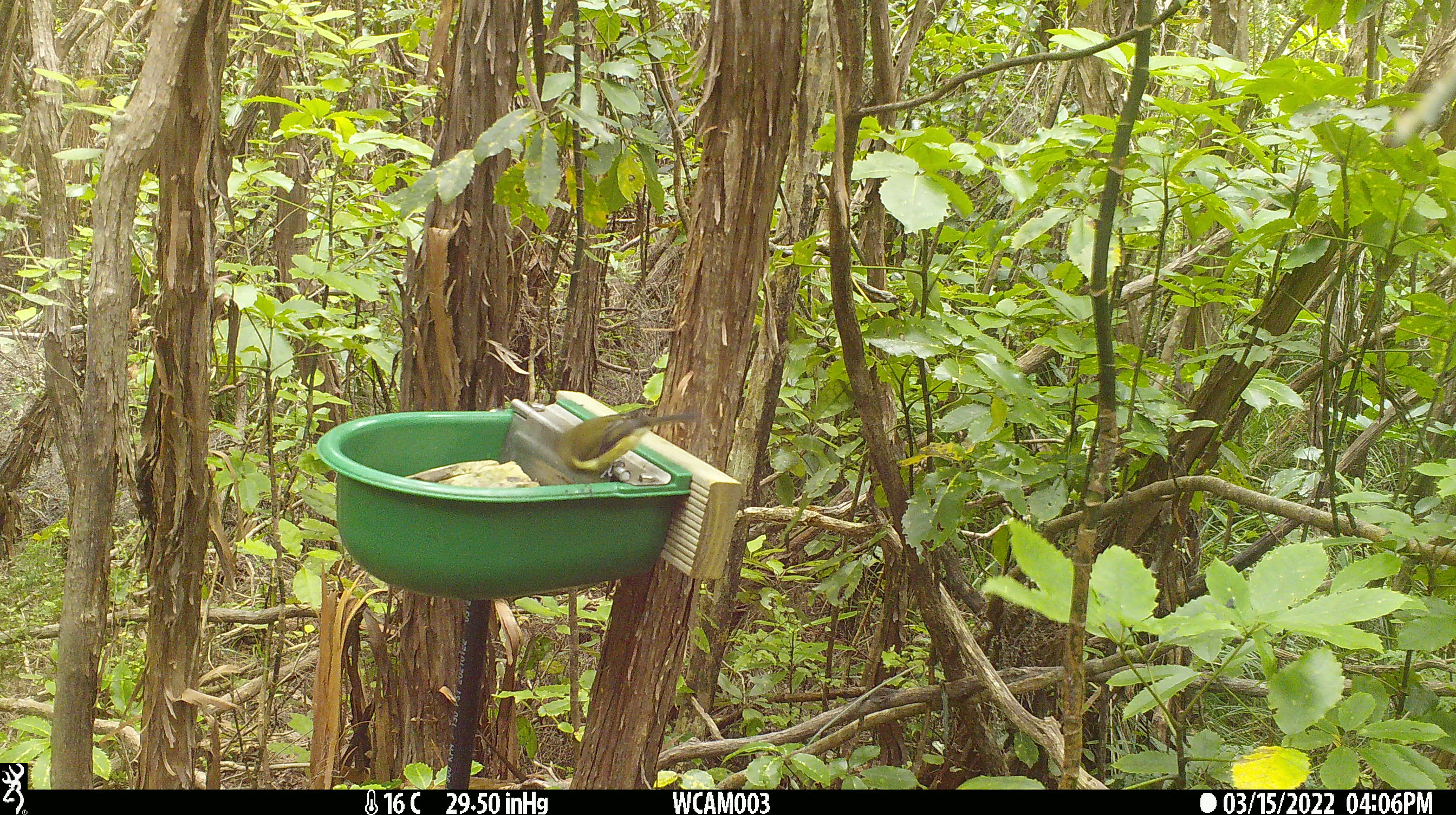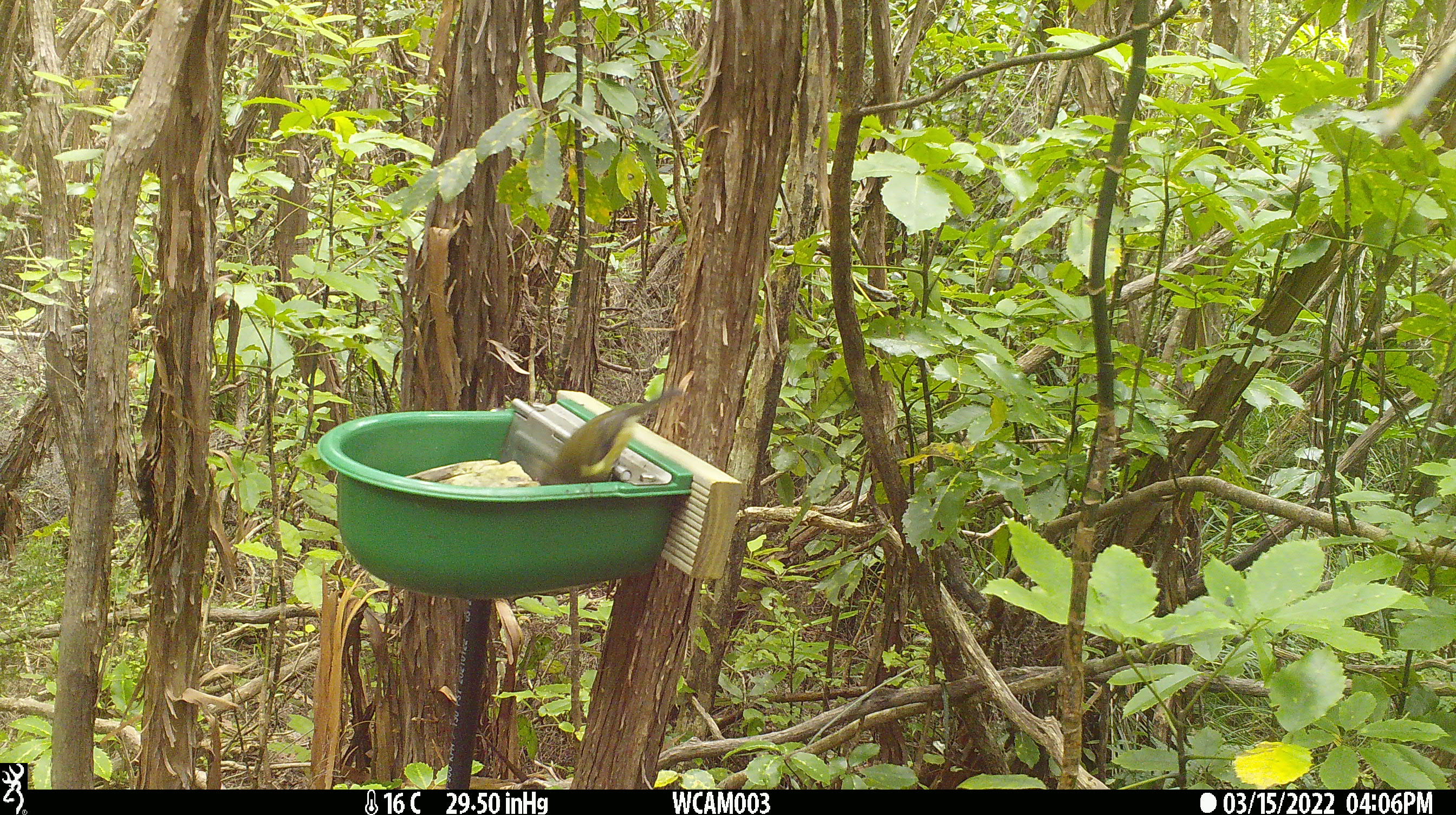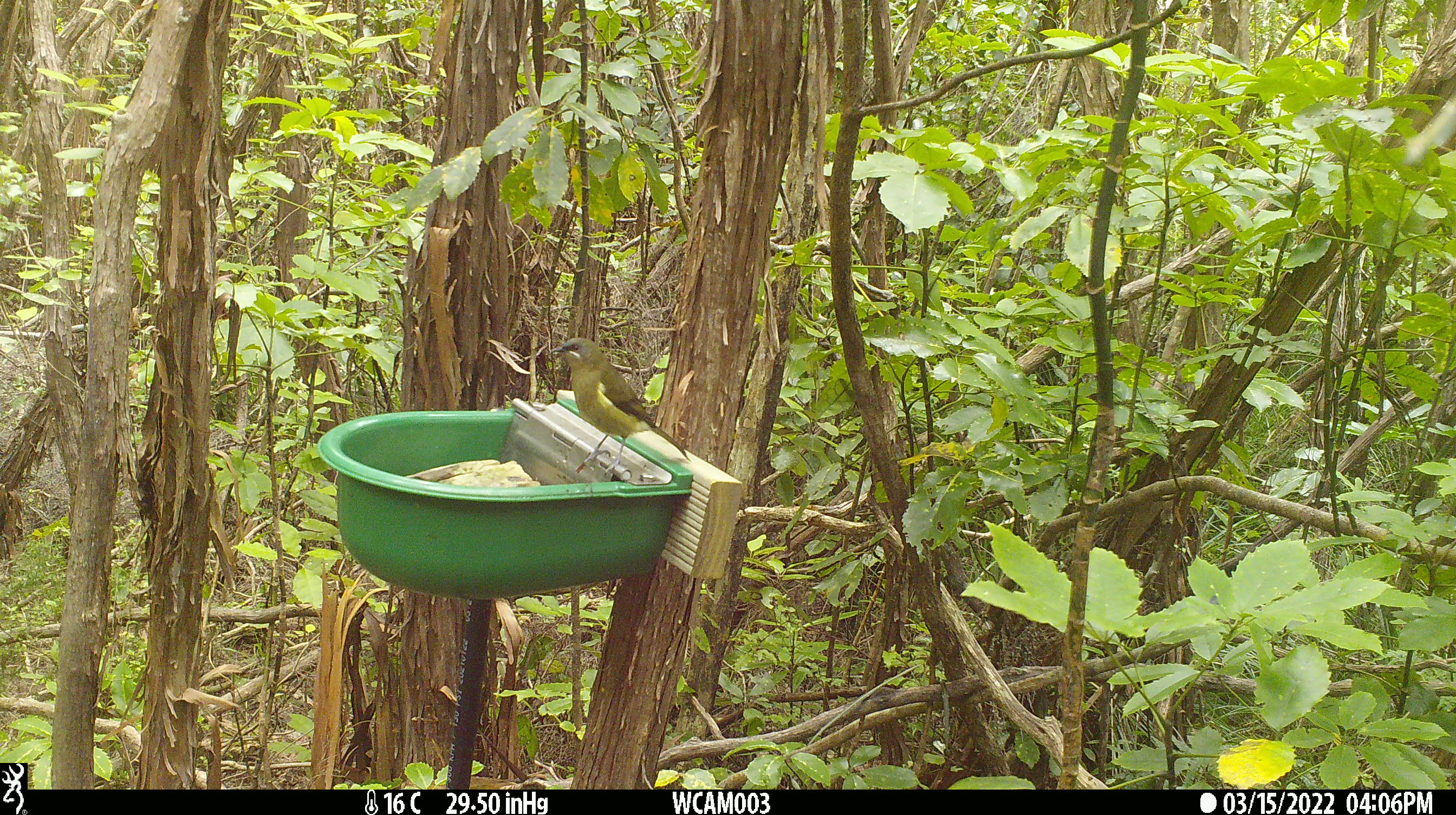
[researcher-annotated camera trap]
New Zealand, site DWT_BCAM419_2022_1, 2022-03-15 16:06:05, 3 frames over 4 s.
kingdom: Animalia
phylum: Chordata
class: Aves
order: Passeriformes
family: Meliphagidae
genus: Anthornis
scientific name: Anthornis melanura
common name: new zealand bellbird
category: bellbird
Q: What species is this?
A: Bellbird (new zealand bellbird) (Anthornis melanura).